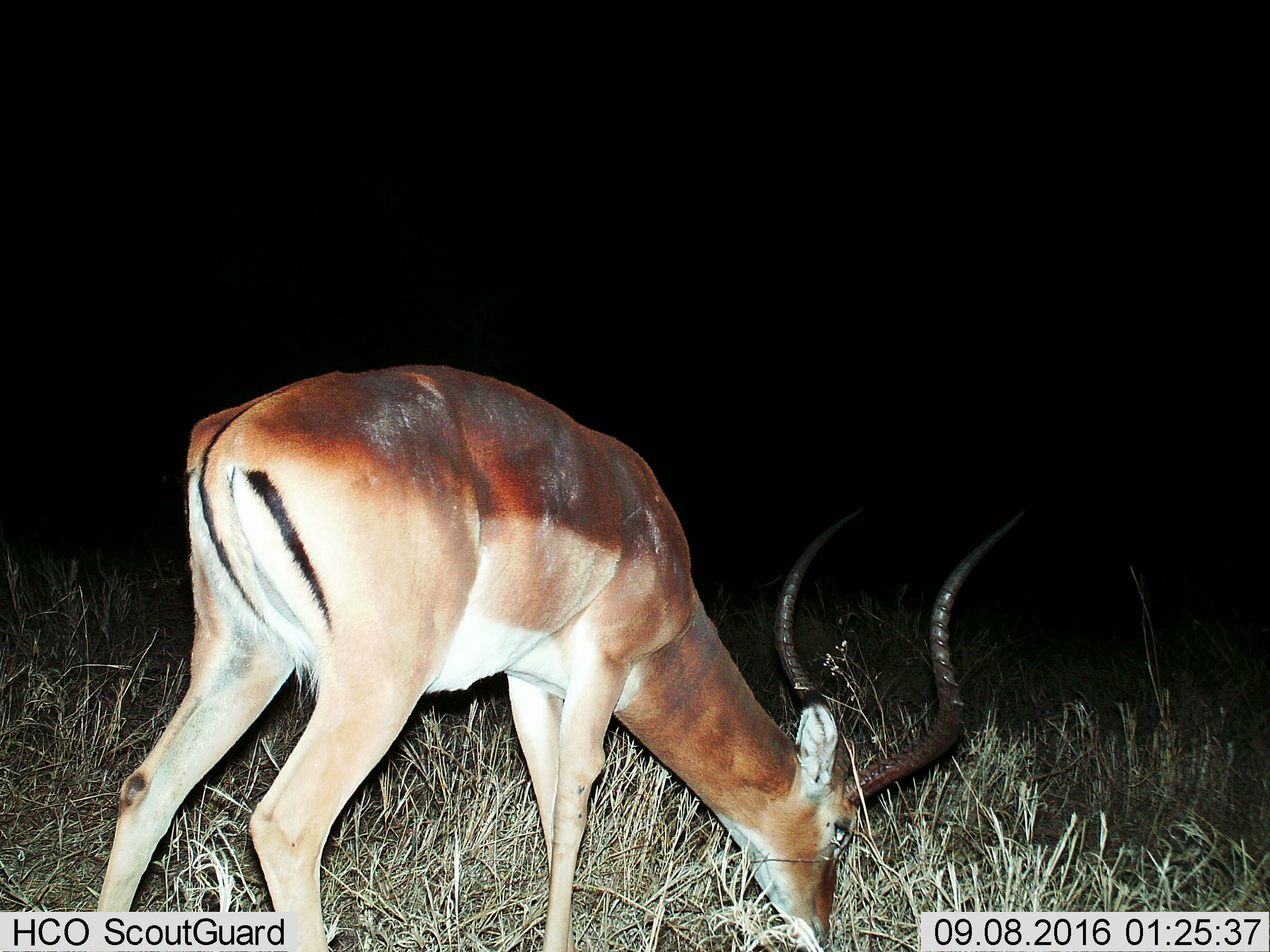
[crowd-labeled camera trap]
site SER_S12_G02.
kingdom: Animalia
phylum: Chordata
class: Mammalia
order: Artiodactyla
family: Bovidae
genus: Aepyceros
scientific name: Aepyceros melampus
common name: impala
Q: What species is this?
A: Impala (Aepyceros melampus).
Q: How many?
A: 1.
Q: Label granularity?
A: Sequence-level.